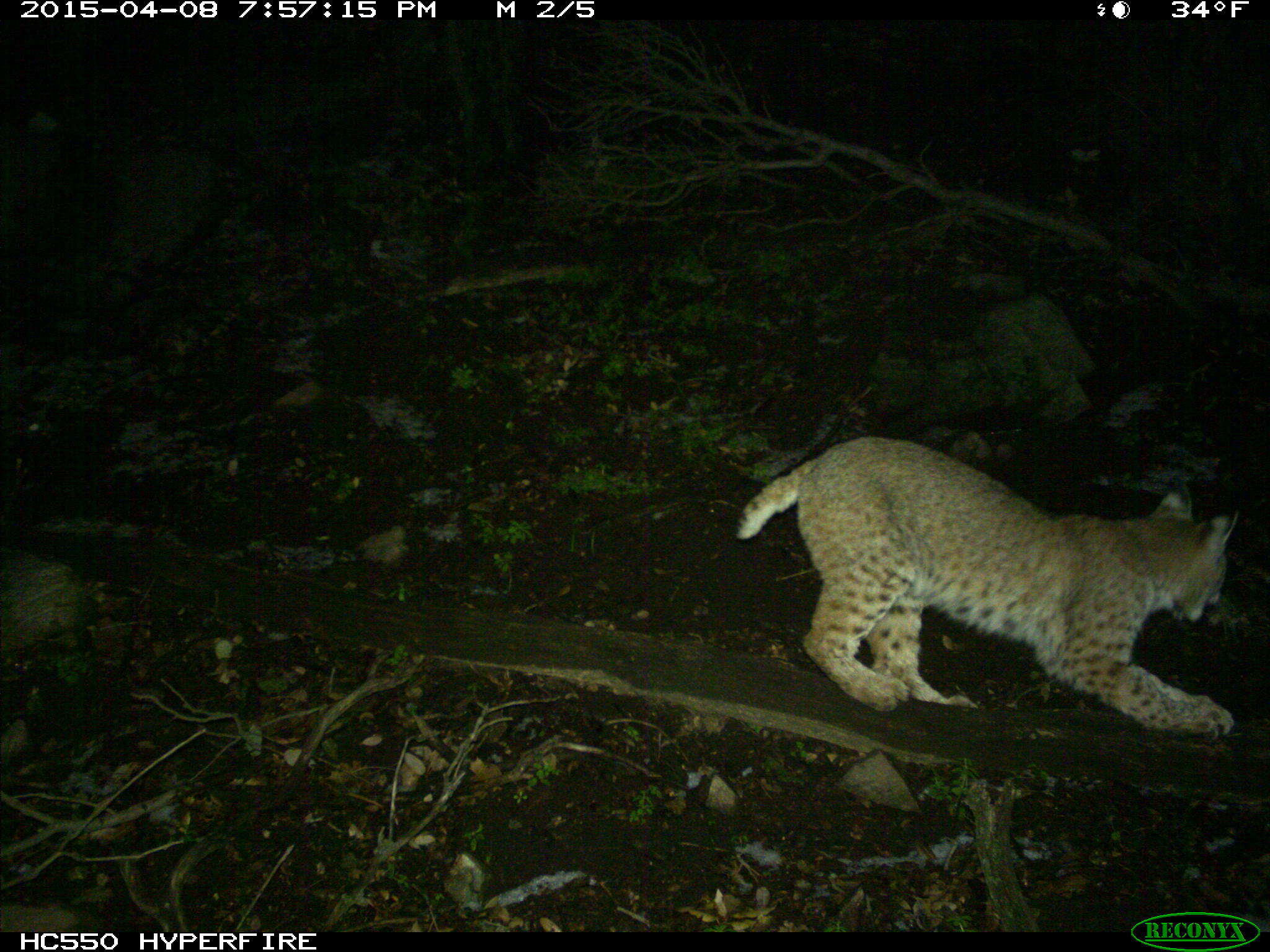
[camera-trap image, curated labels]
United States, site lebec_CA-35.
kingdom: Animalia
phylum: Chordata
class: Mammalia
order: Carnivora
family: Felidae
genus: Lynx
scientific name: Lynx rufus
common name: bobcat